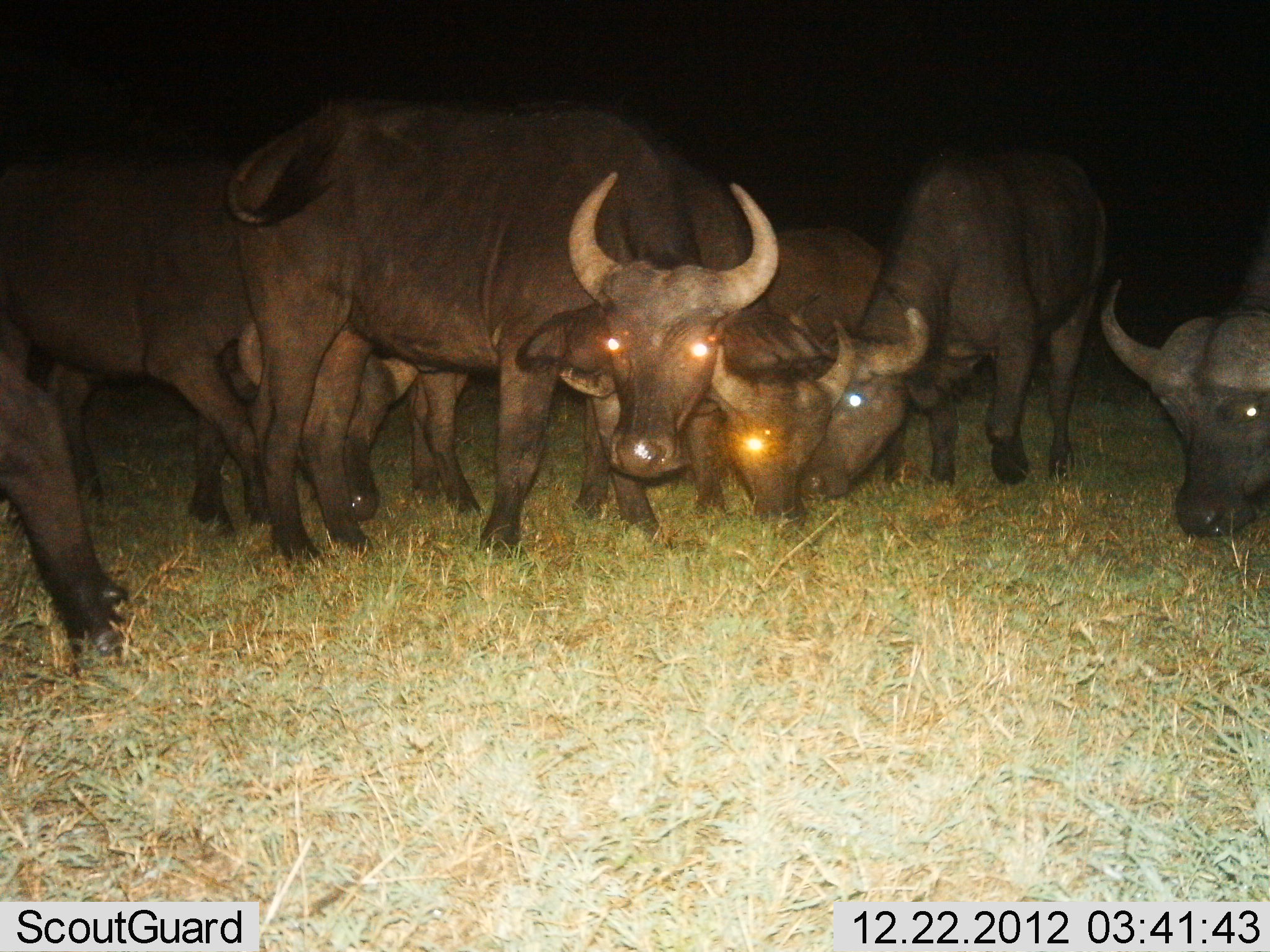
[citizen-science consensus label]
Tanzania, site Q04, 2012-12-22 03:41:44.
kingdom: Animalia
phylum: Chordata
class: Mammalia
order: Artiodactyla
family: Bovidae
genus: Syncerus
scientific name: Syncerus caffer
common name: cape buffalo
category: buffalo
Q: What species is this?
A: Buffalo (cape buffalo) (Syncerus caffer).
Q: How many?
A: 7.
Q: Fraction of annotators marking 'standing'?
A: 62%.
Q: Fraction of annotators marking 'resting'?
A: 0%.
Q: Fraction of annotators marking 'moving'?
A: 0%.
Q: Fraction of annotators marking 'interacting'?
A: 0%.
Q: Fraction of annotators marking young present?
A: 0%.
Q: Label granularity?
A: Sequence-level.